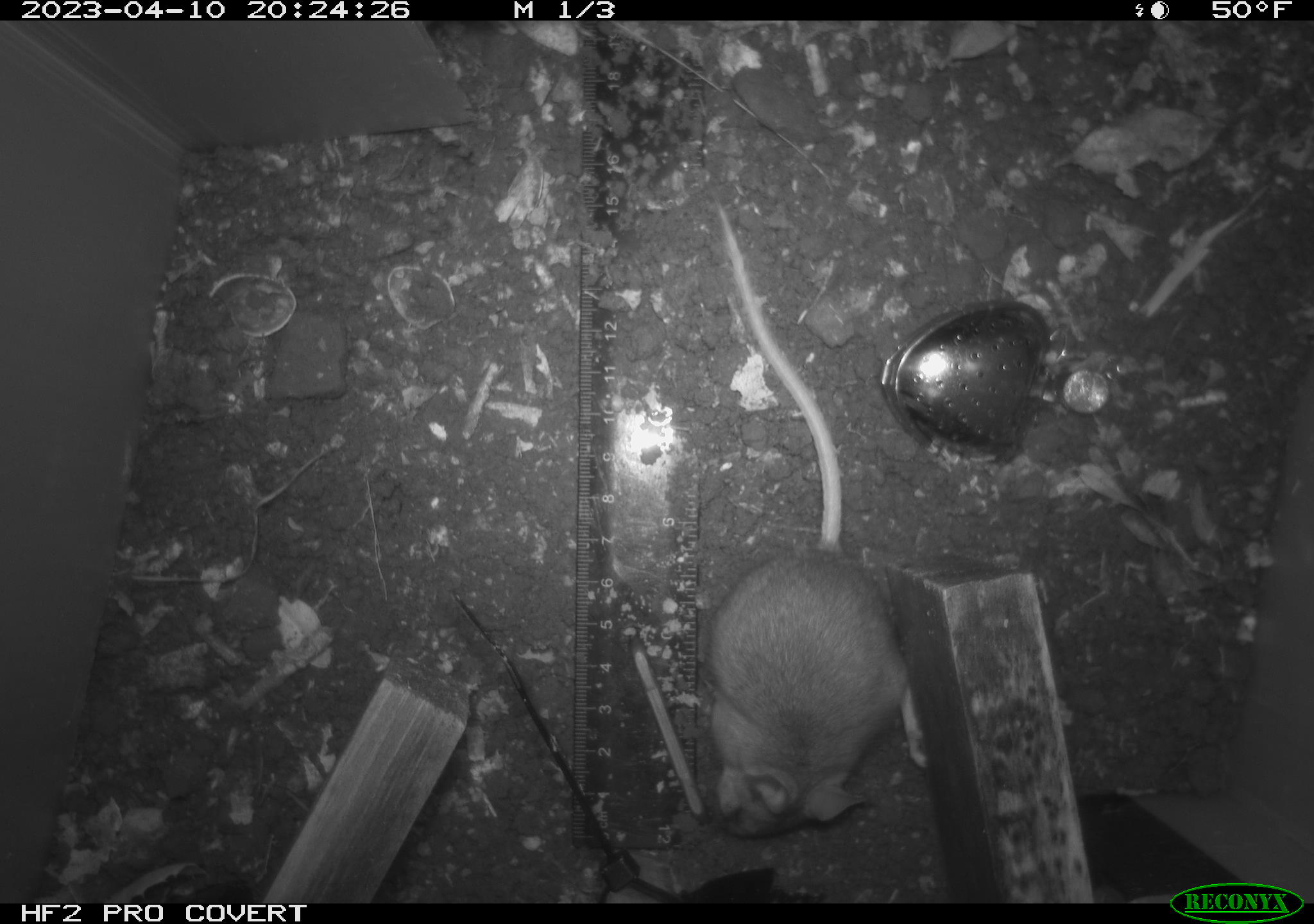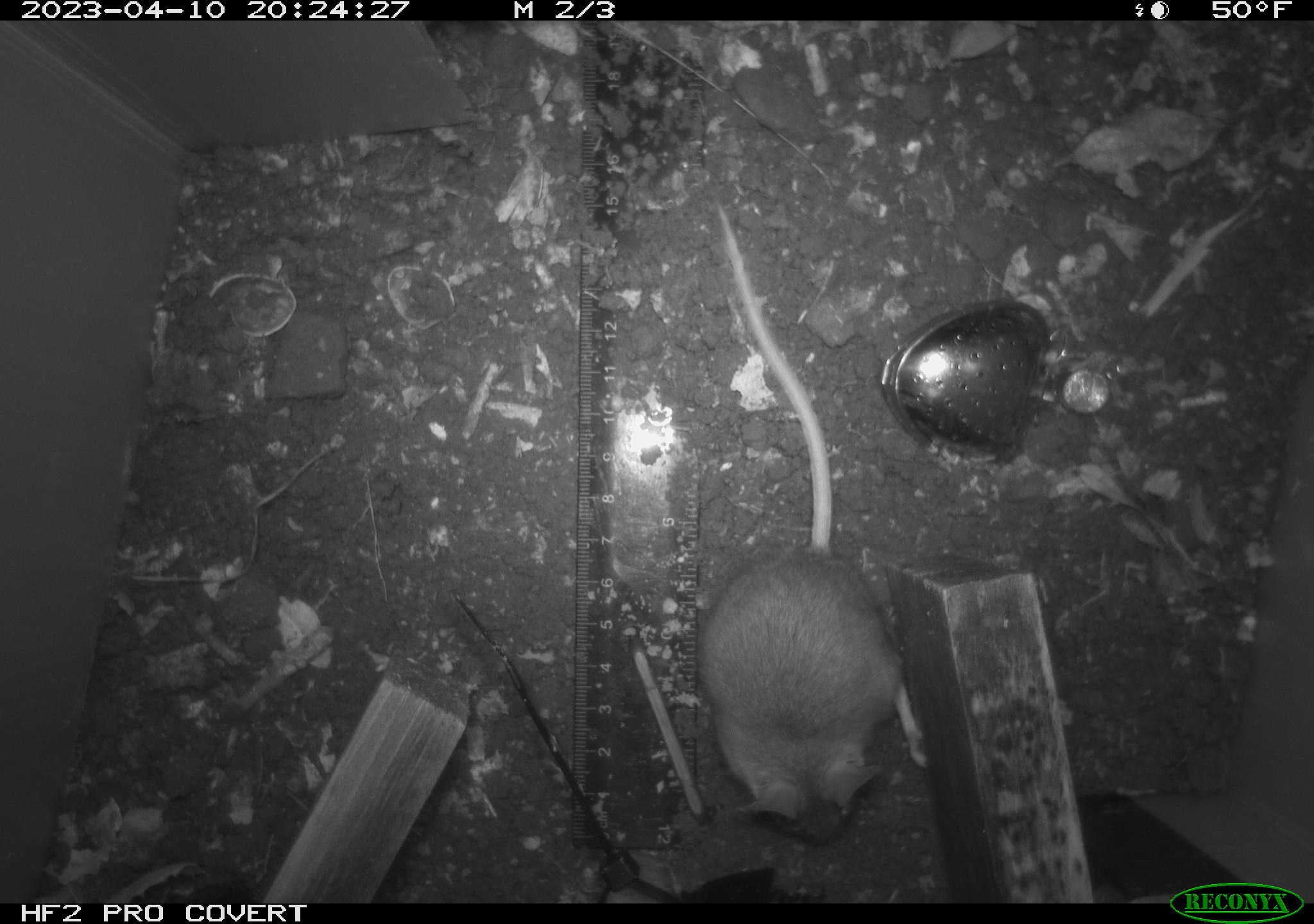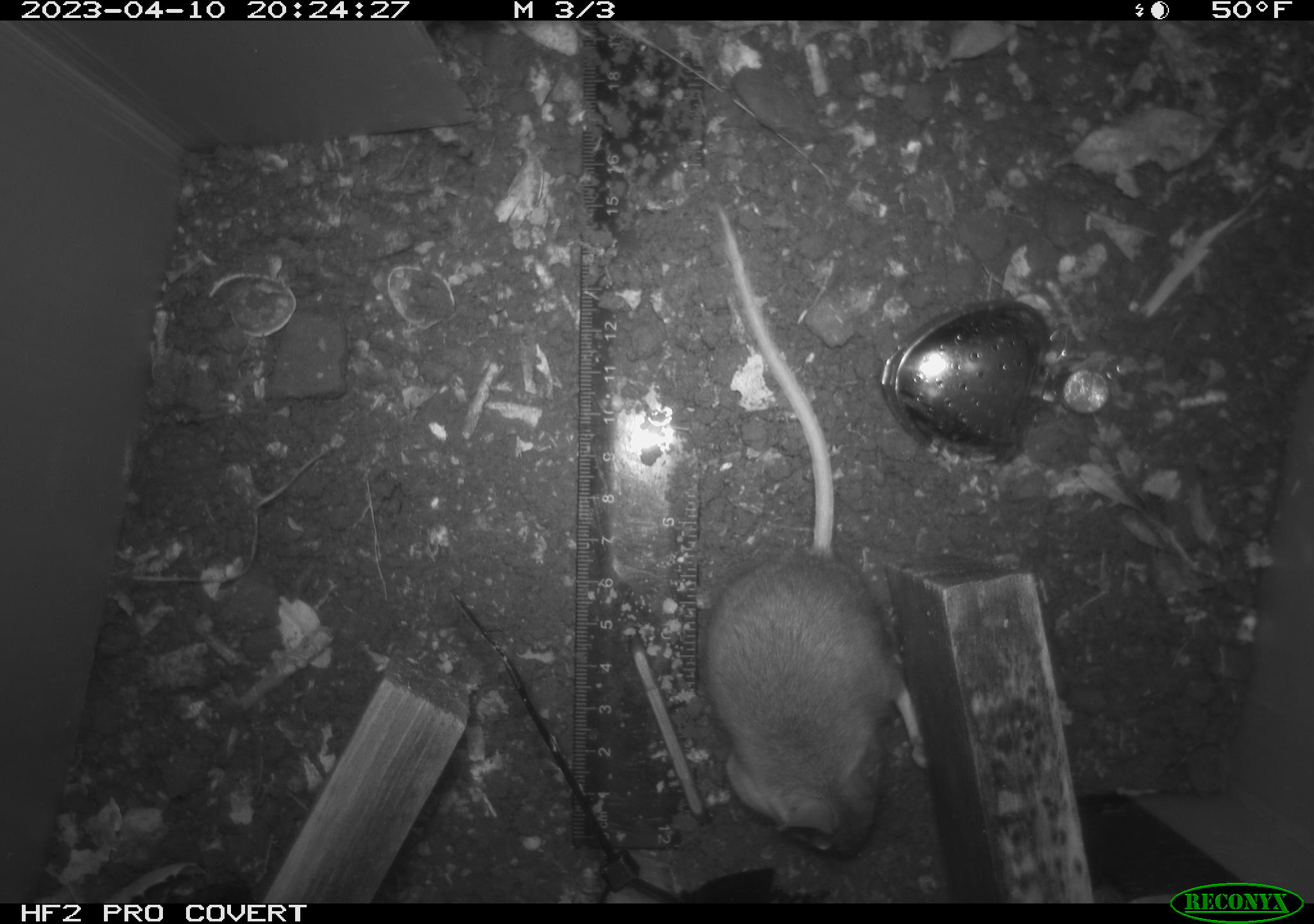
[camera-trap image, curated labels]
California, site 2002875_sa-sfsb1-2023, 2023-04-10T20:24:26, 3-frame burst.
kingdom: Animalia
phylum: Chordata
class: Mammalia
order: Rodentia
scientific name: Rodentia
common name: mouse species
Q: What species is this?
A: Mouse species (Rodentia).